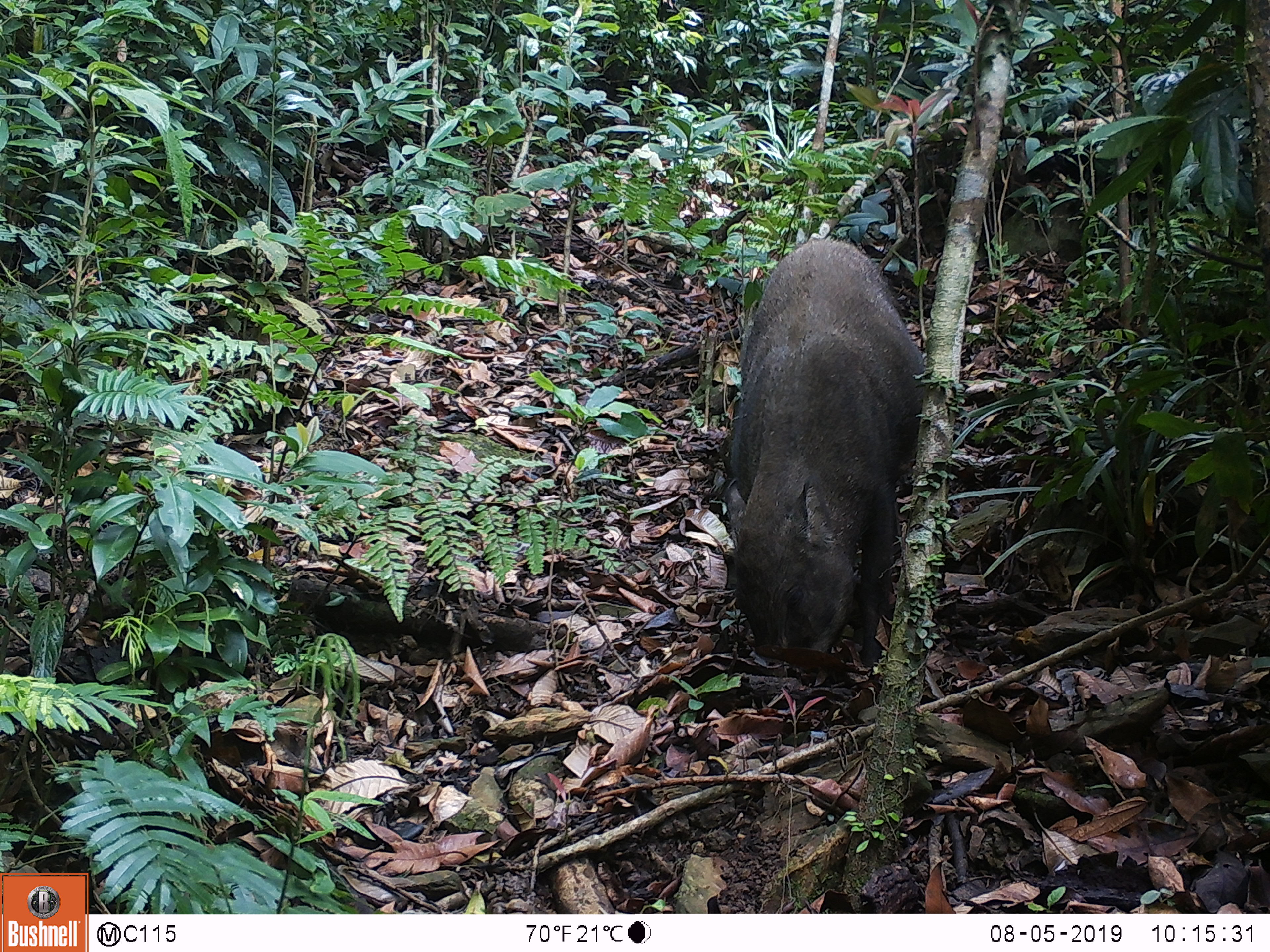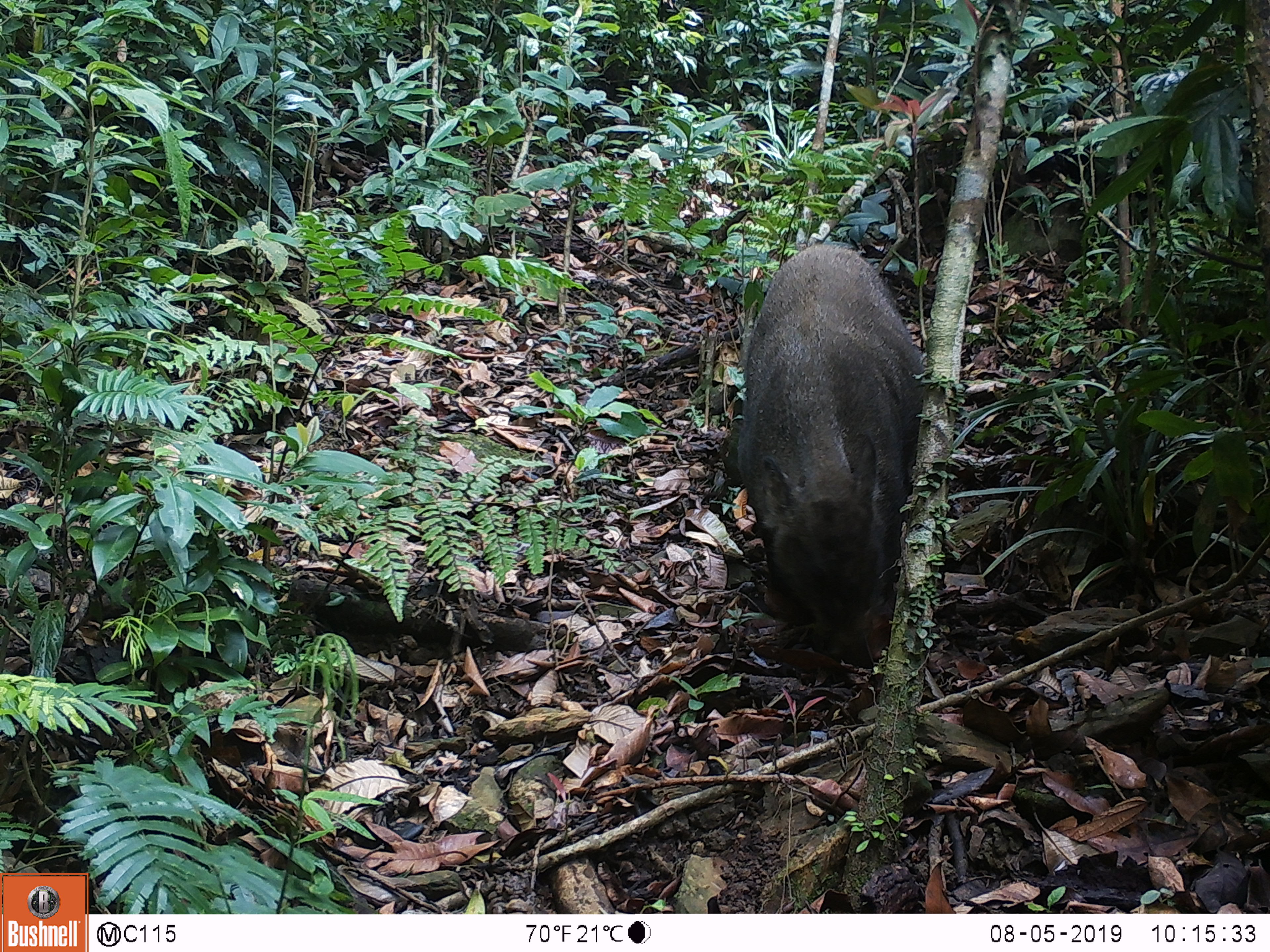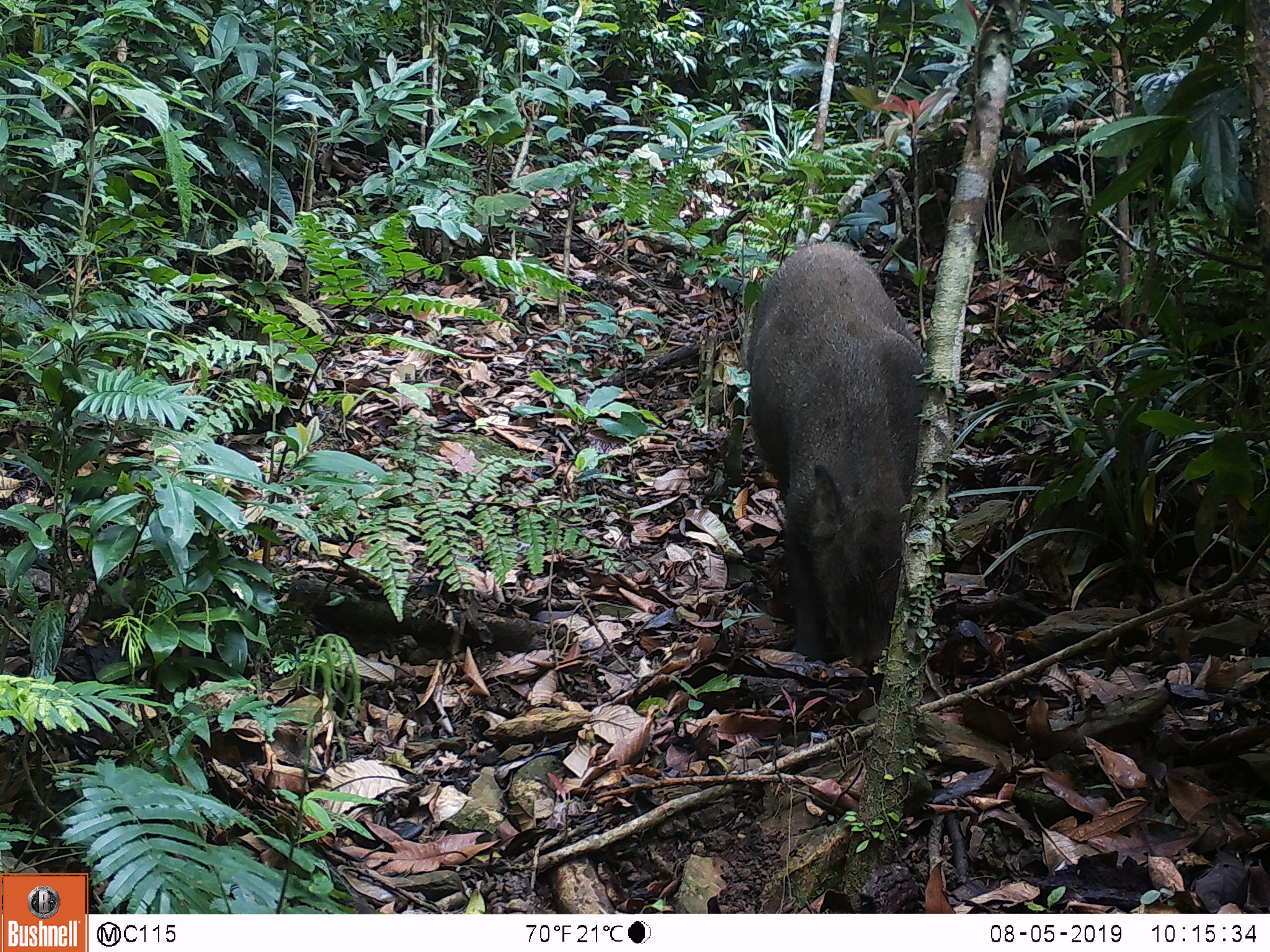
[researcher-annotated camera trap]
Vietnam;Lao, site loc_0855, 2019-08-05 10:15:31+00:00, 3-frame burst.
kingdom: Animalia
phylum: Chordata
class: Mammalia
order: Artiodactyla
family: Suidae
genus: Sus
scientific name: Sus scrofa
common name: eurasian wild pig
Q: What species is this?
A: Eurasian wild pig (Sus scrofa).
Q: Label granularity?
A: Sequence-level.